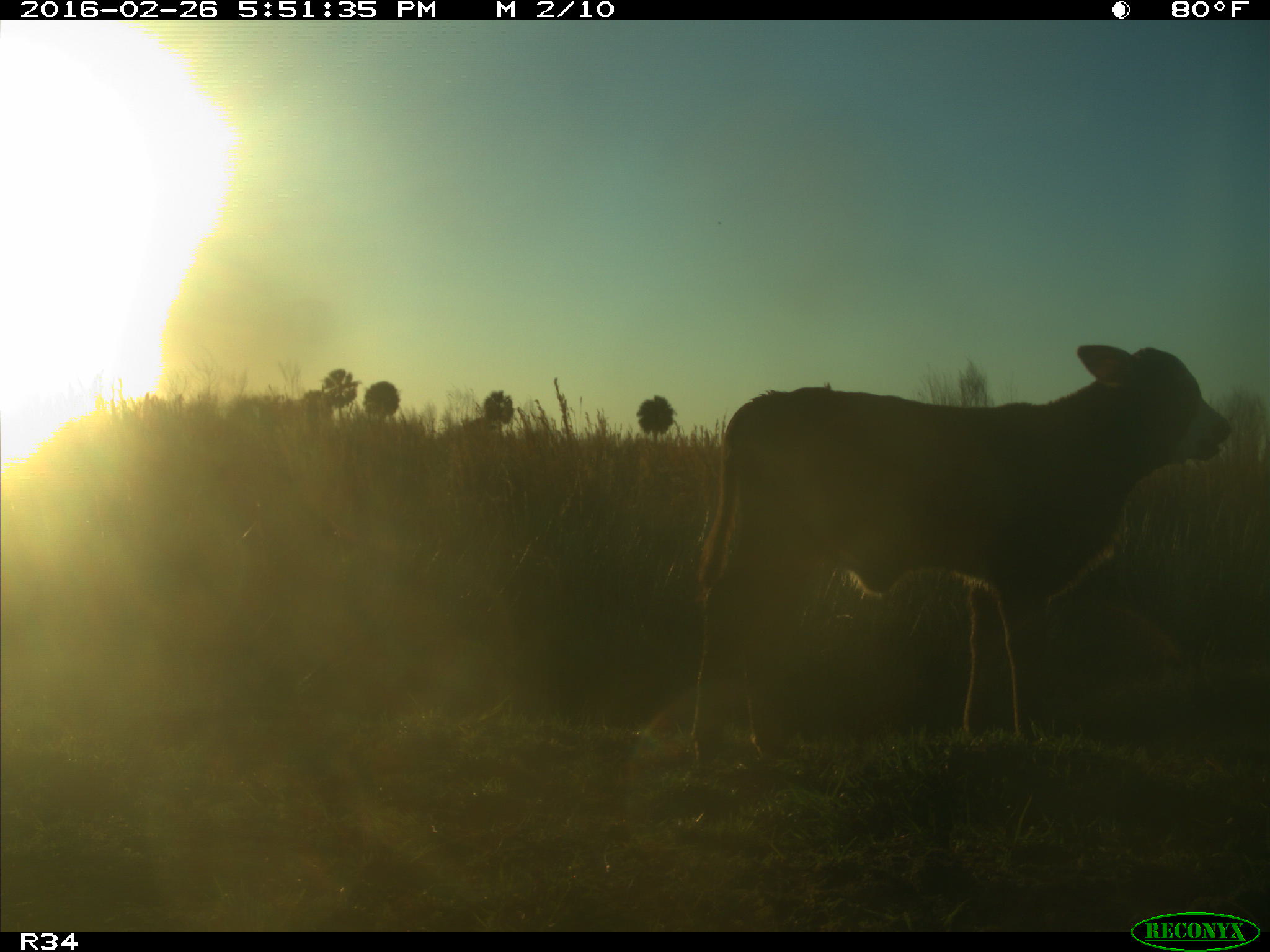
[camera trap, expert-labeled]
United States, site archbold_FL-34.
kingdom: Animalia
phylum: Chordata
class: Mammalia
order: Artiodactyla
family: Bovidae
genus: Bos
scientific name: Bos taurus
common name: domestic cow